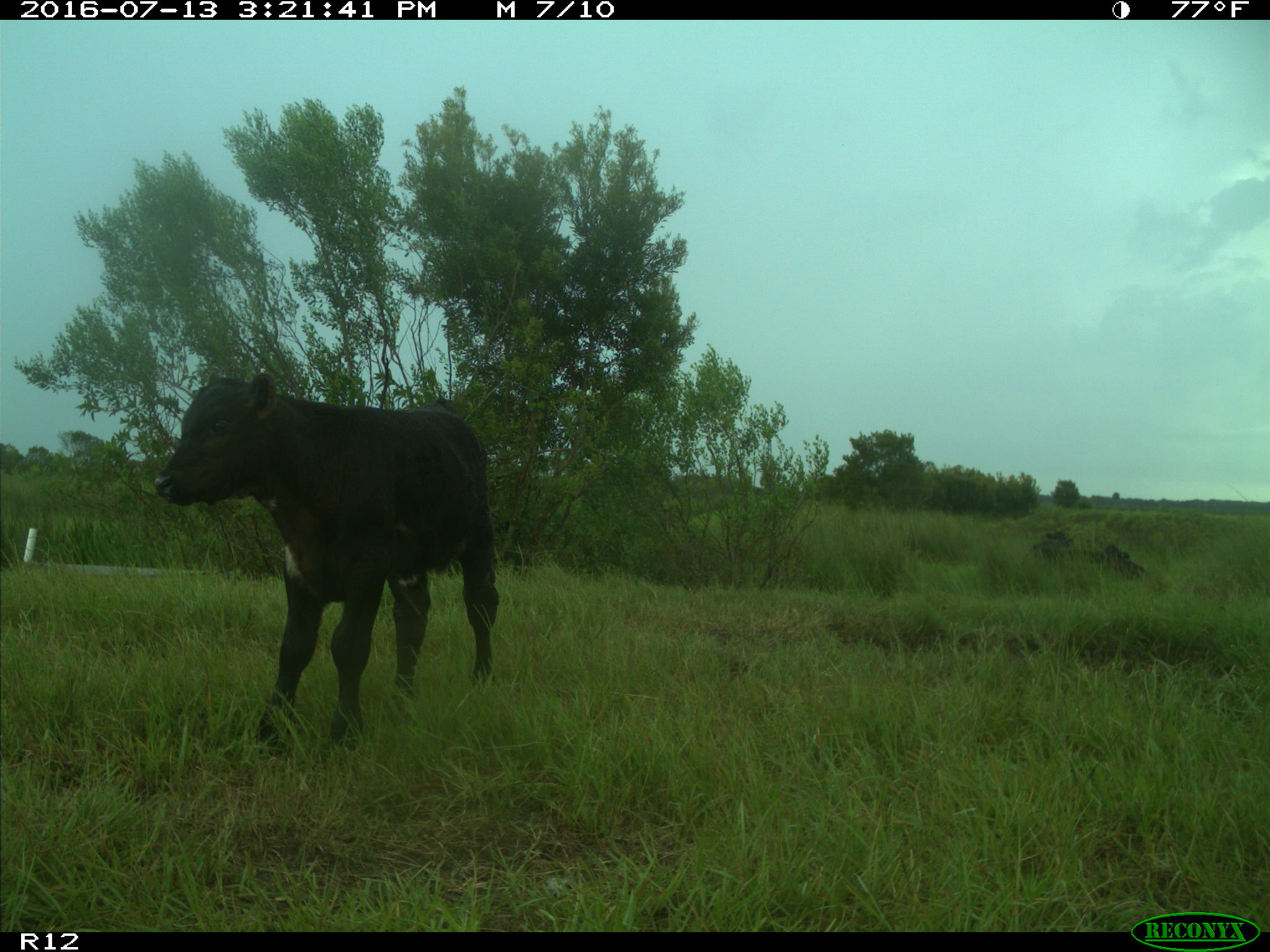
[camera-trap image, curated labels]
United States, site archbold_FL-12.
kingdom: Animalia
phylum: Chordata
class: Mammalia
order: Artiodactyla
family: Bovidae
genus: Bos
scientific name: Bos taurus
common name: domestic cow